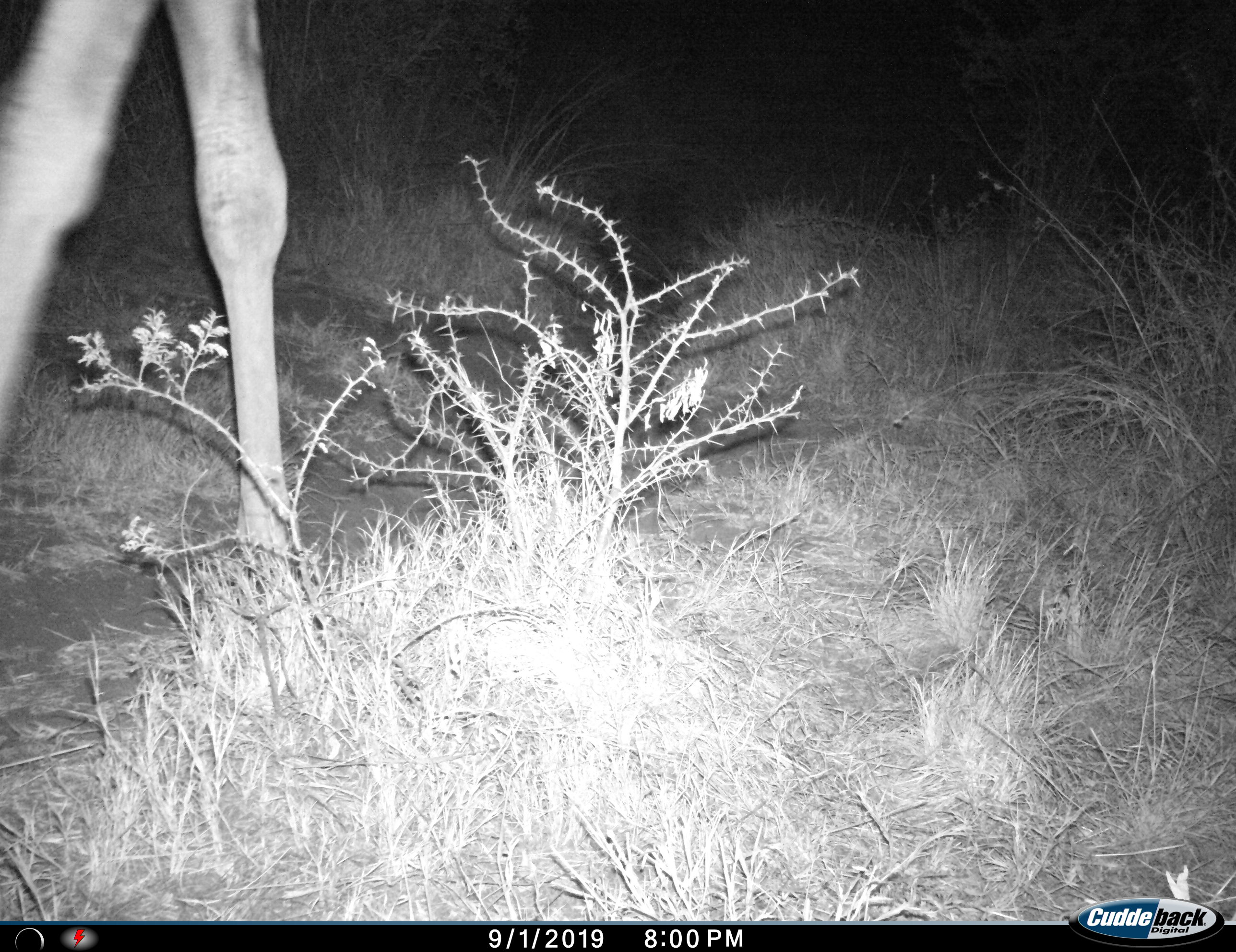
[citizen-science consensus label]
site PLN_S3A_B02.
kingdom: Animalia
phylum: Chordata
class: Mammalia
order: Artiodactyla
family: Giraffidae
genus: Giraffa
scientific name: Giraffa camelopardalis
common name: giraffe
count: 1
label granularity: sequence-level